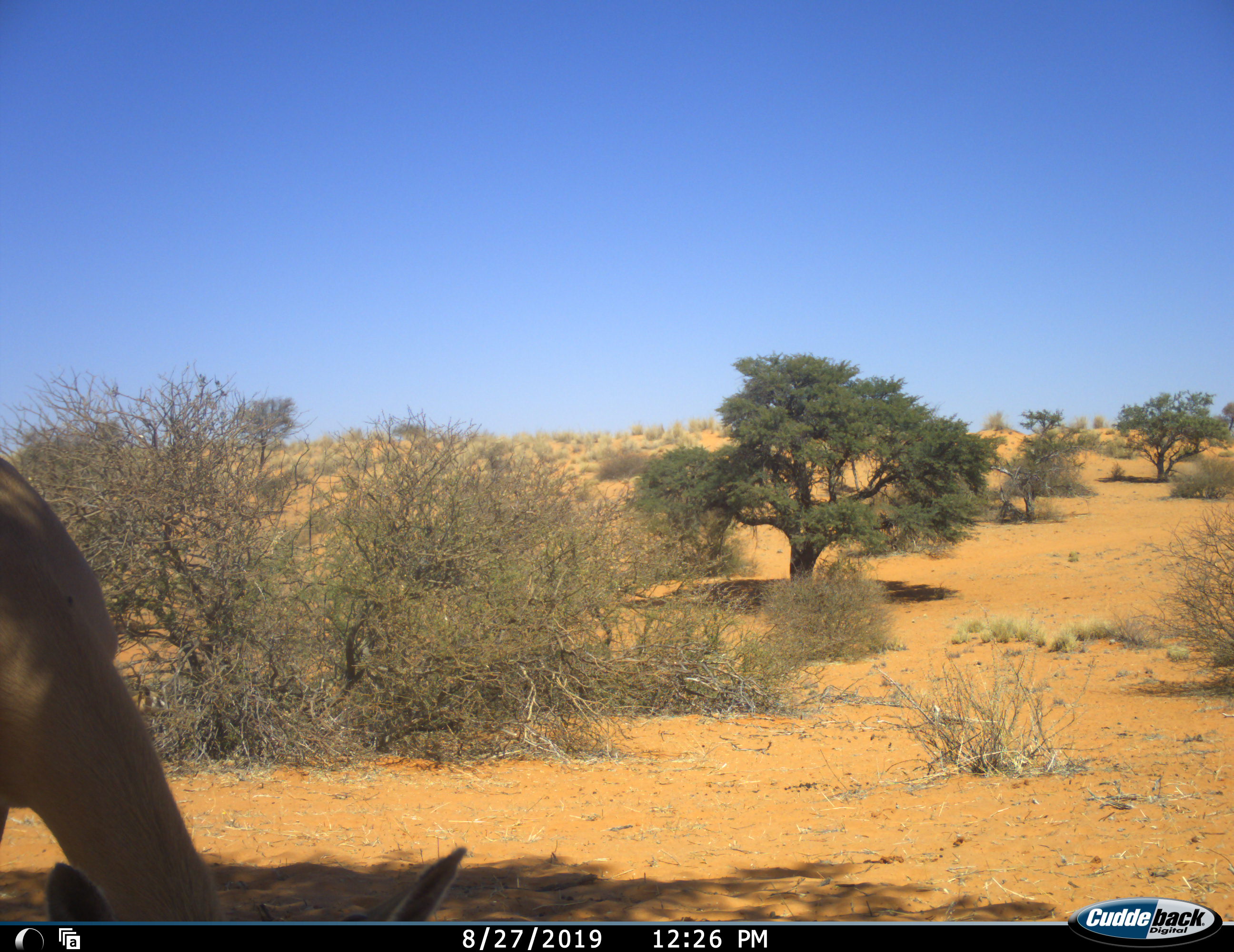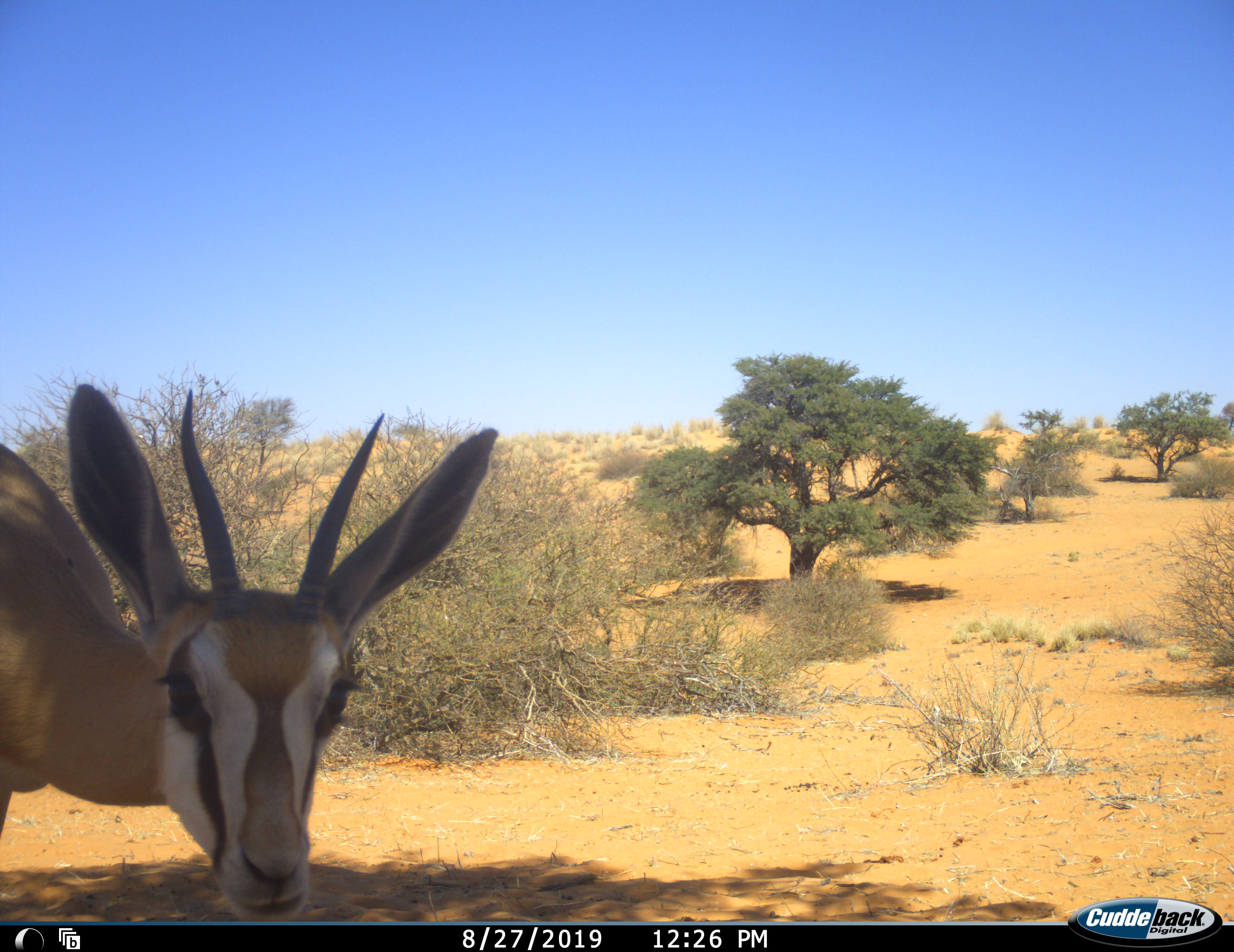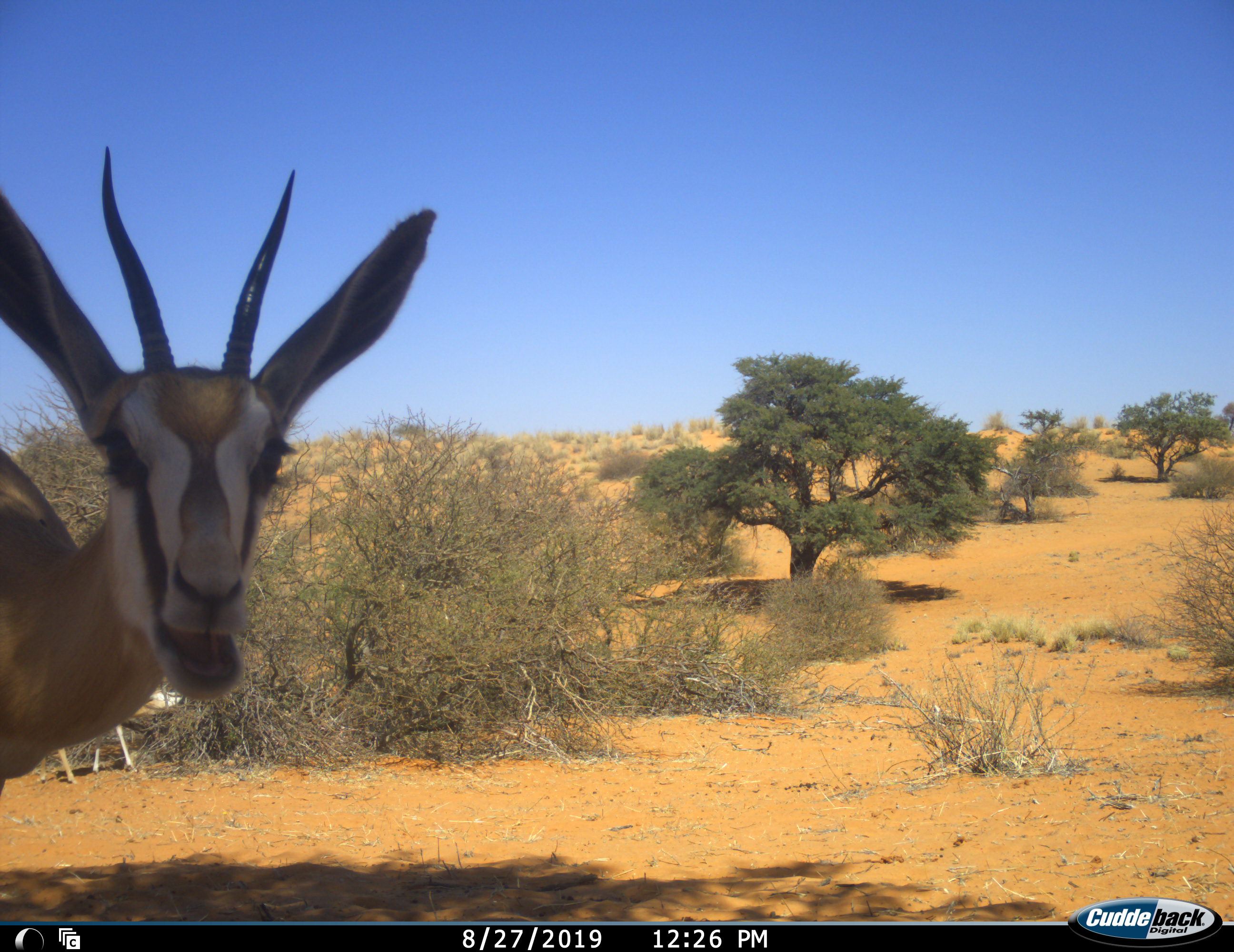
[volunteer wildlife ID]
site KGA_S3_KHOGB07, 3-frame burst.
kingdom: Animalia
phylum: Chordata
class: Mammalia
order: Artiodactyla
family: Bovidae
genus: Antidorcas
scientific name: Antidorcas marsupialis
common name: springbok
Springbok (Antidorcas marsupialis), count 1. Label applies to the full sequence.